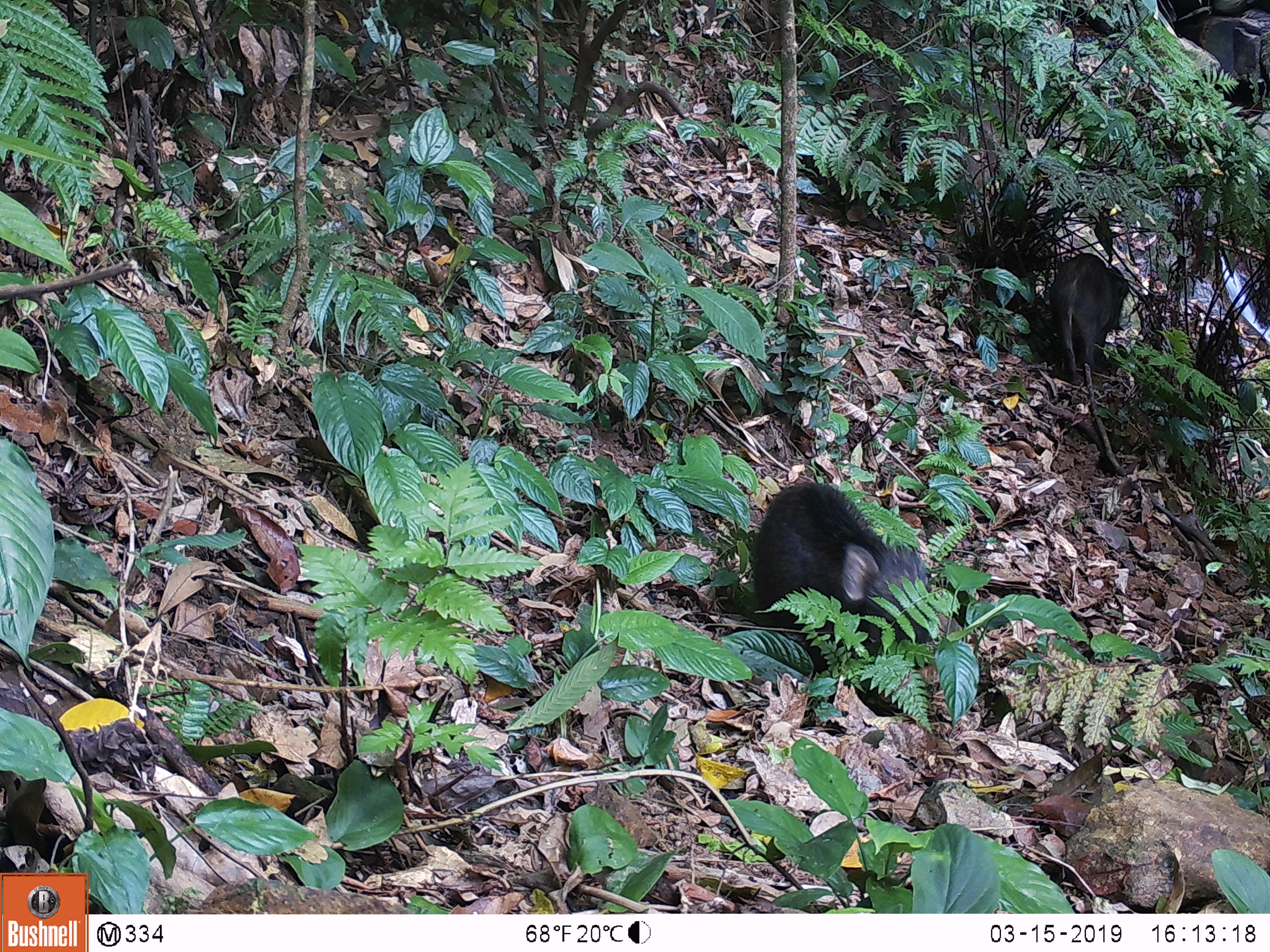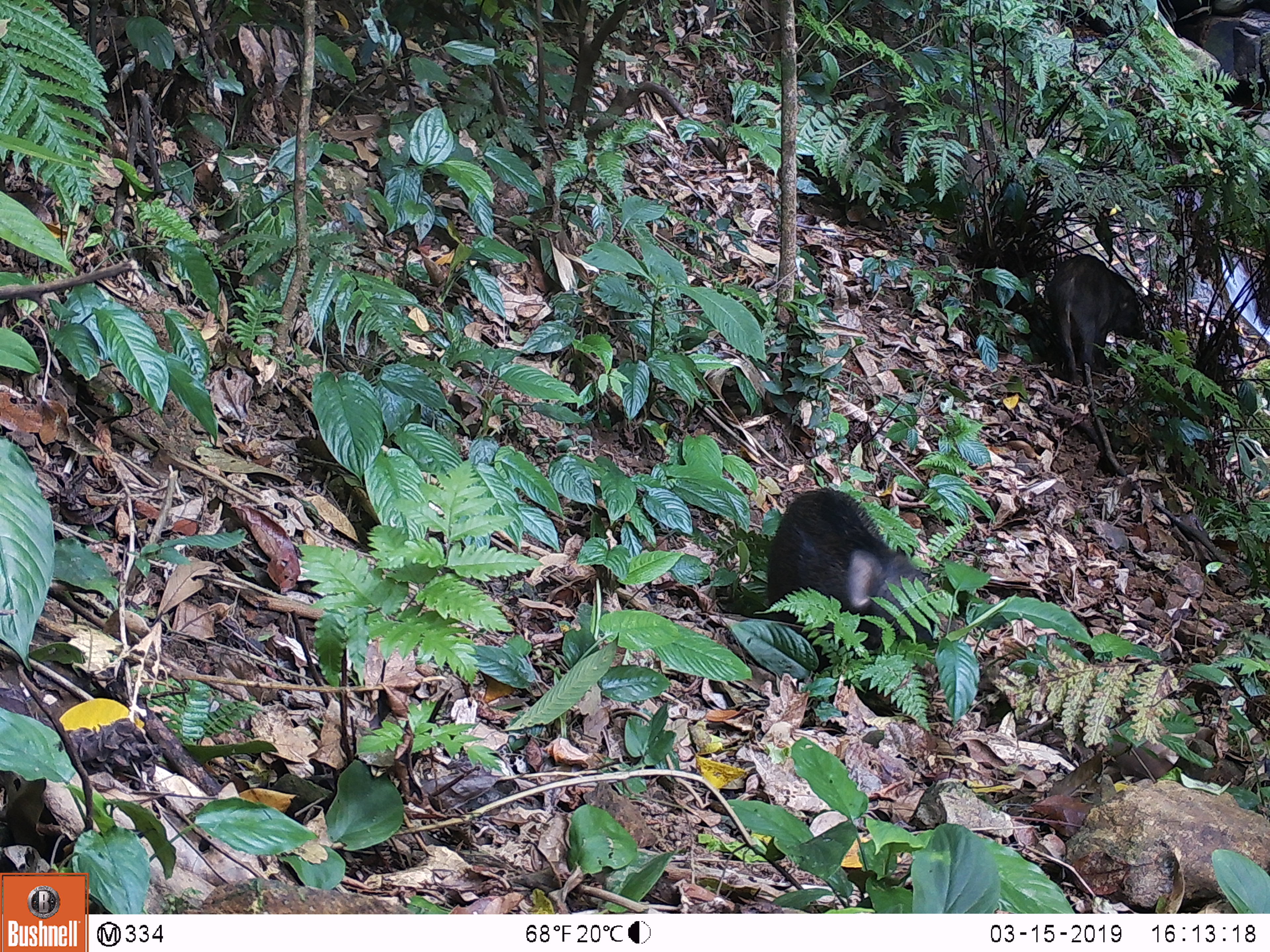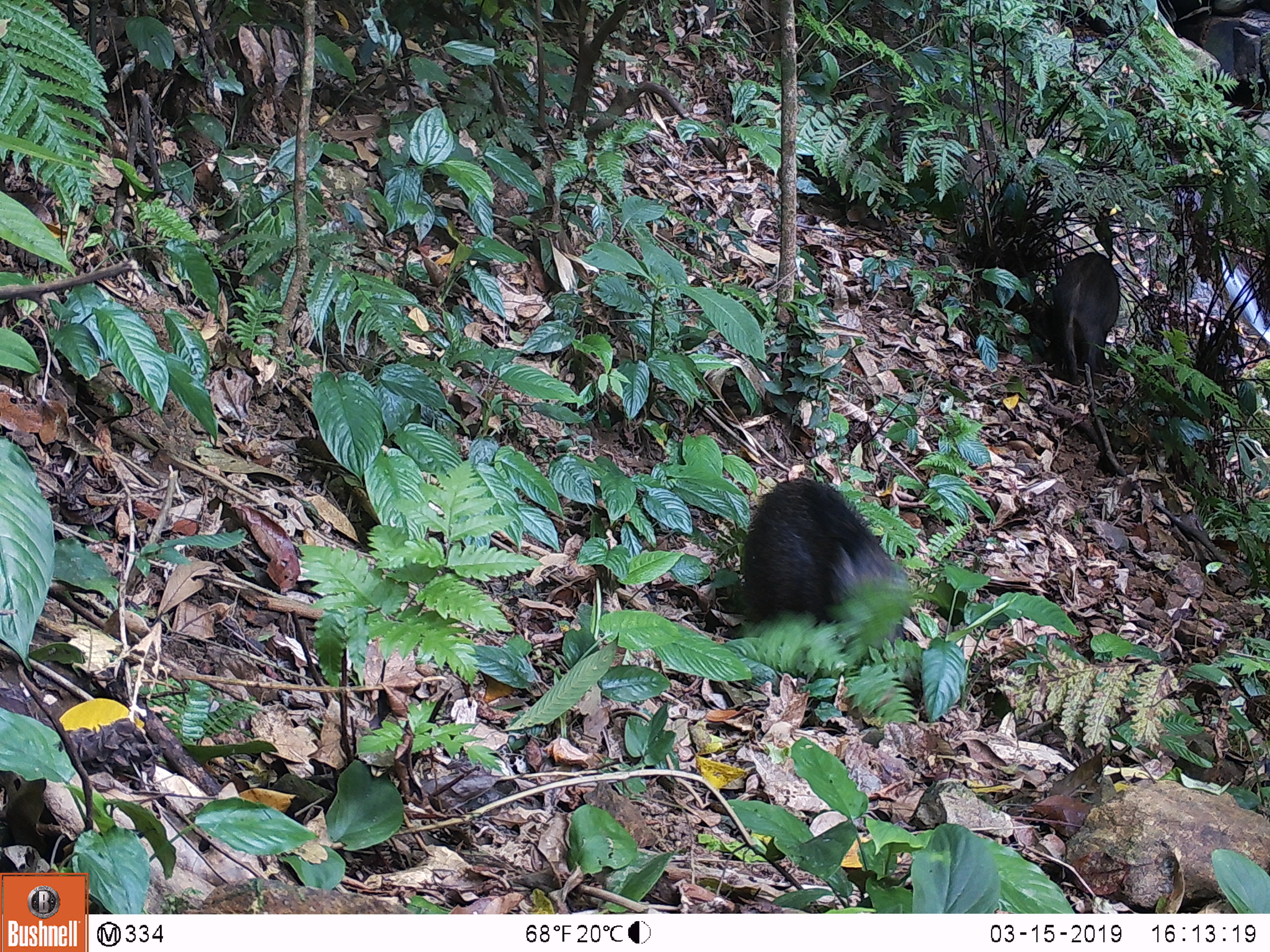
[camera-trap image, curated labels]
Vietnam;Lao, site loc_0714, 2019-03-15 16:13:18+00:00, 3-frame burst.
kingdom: Animalia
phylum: Chordata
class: Mammalia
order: Artiodactyla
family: Suidae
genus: Sus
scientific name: Sus scrofa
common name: eurasian wild pig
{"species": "eurasian wild pig (Sus scrofa)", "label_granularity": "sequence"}